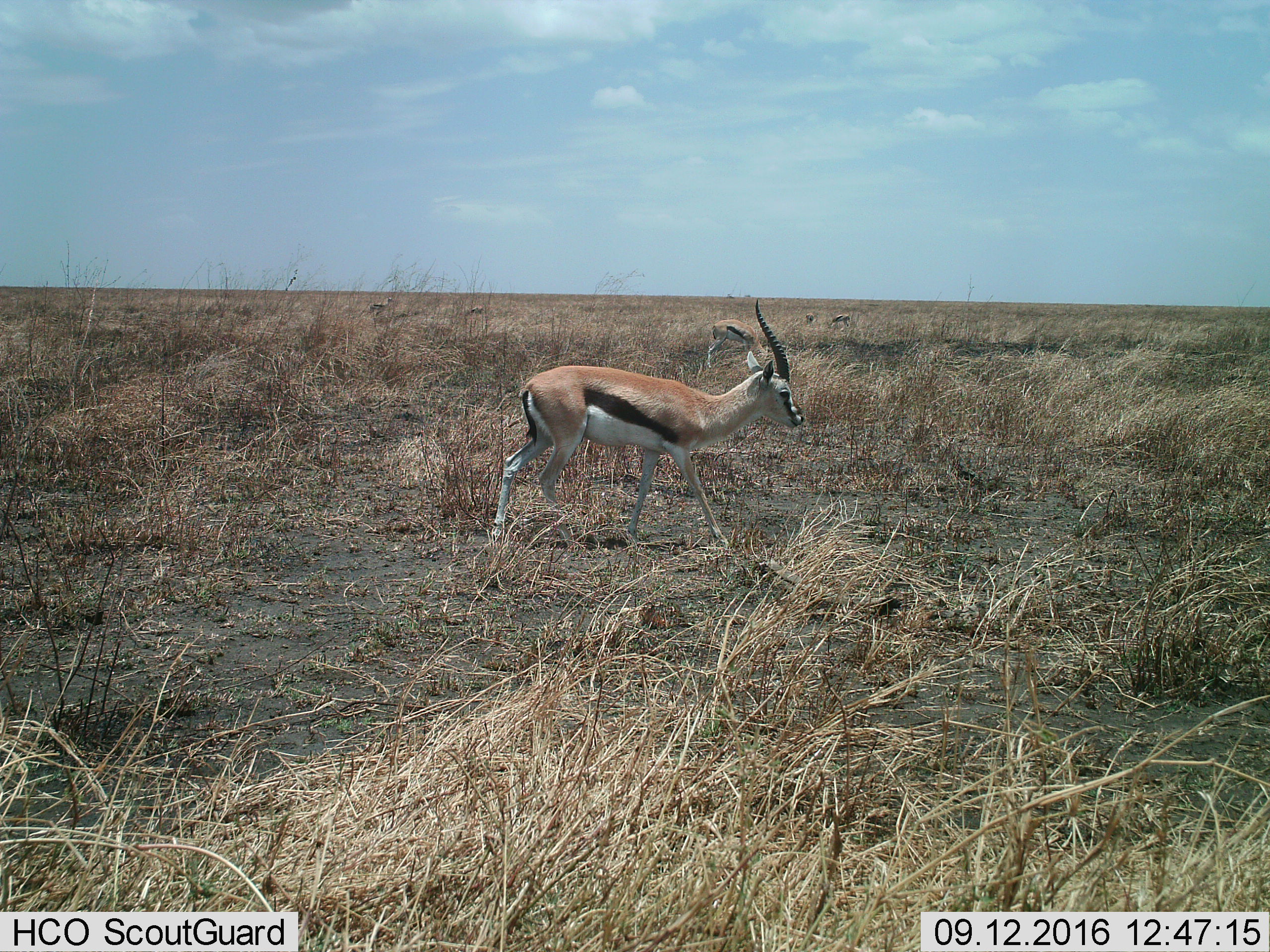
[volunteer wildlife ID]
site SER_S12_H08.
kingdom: Animalia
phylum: Chordata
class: Mammalia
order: Artiodactyla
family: Bovidae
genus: Eudorcas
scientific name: Eudorcas thomsonii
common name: thomson's gazelle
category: gazellethomsons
Gazellethomsons (thomson's gazelle) (Eudorcas thomsonii), count 6. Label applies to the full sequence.